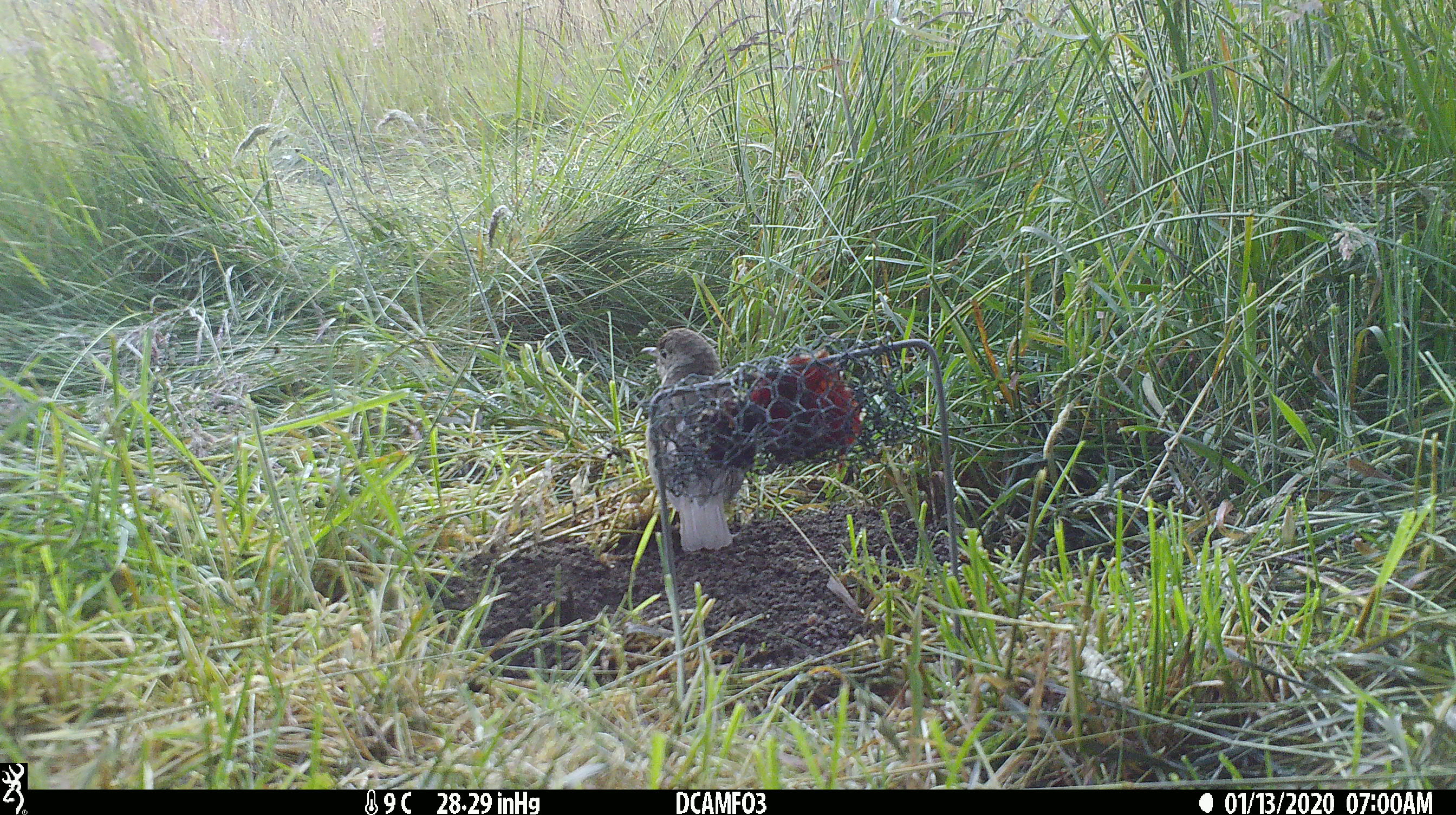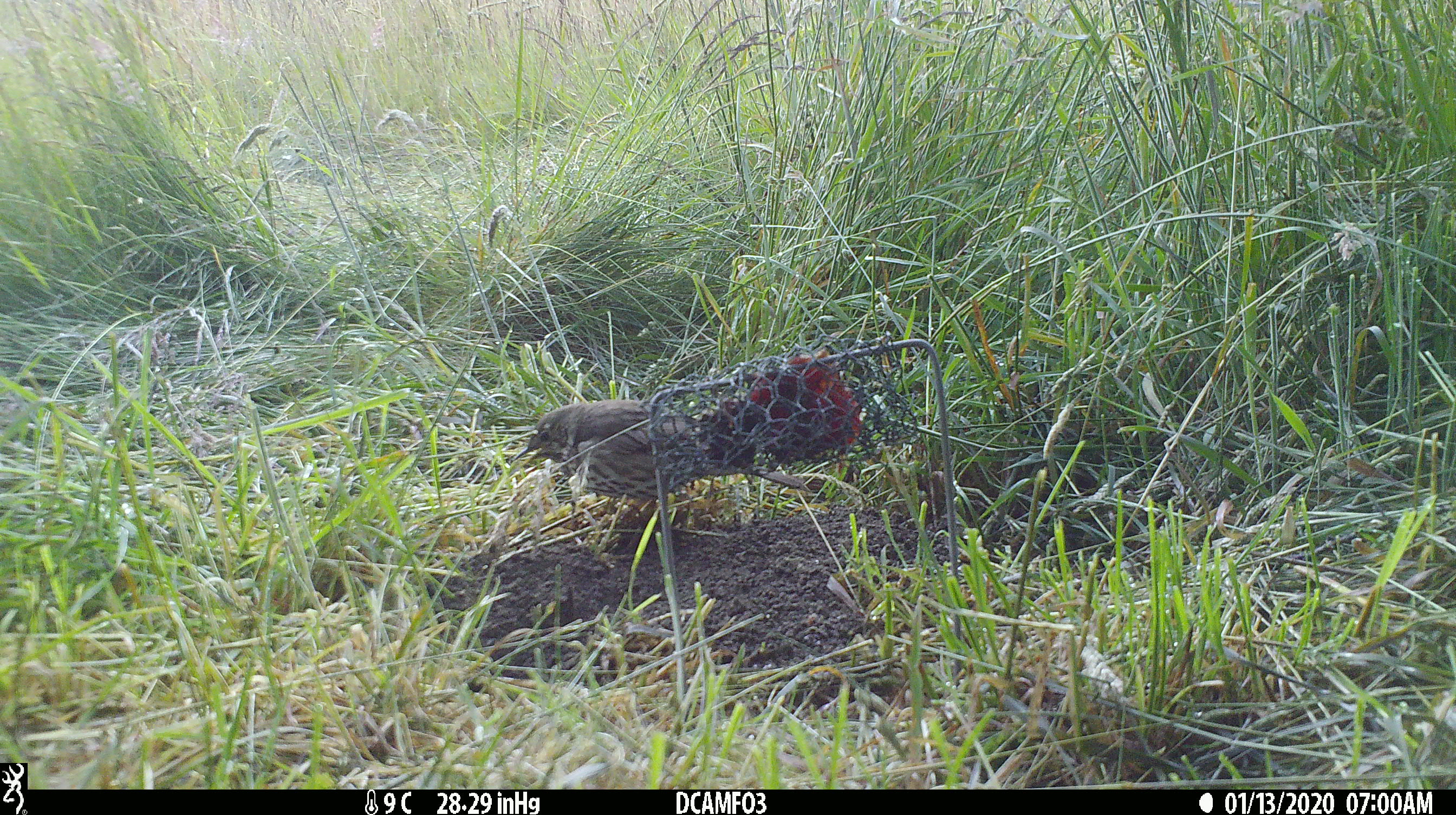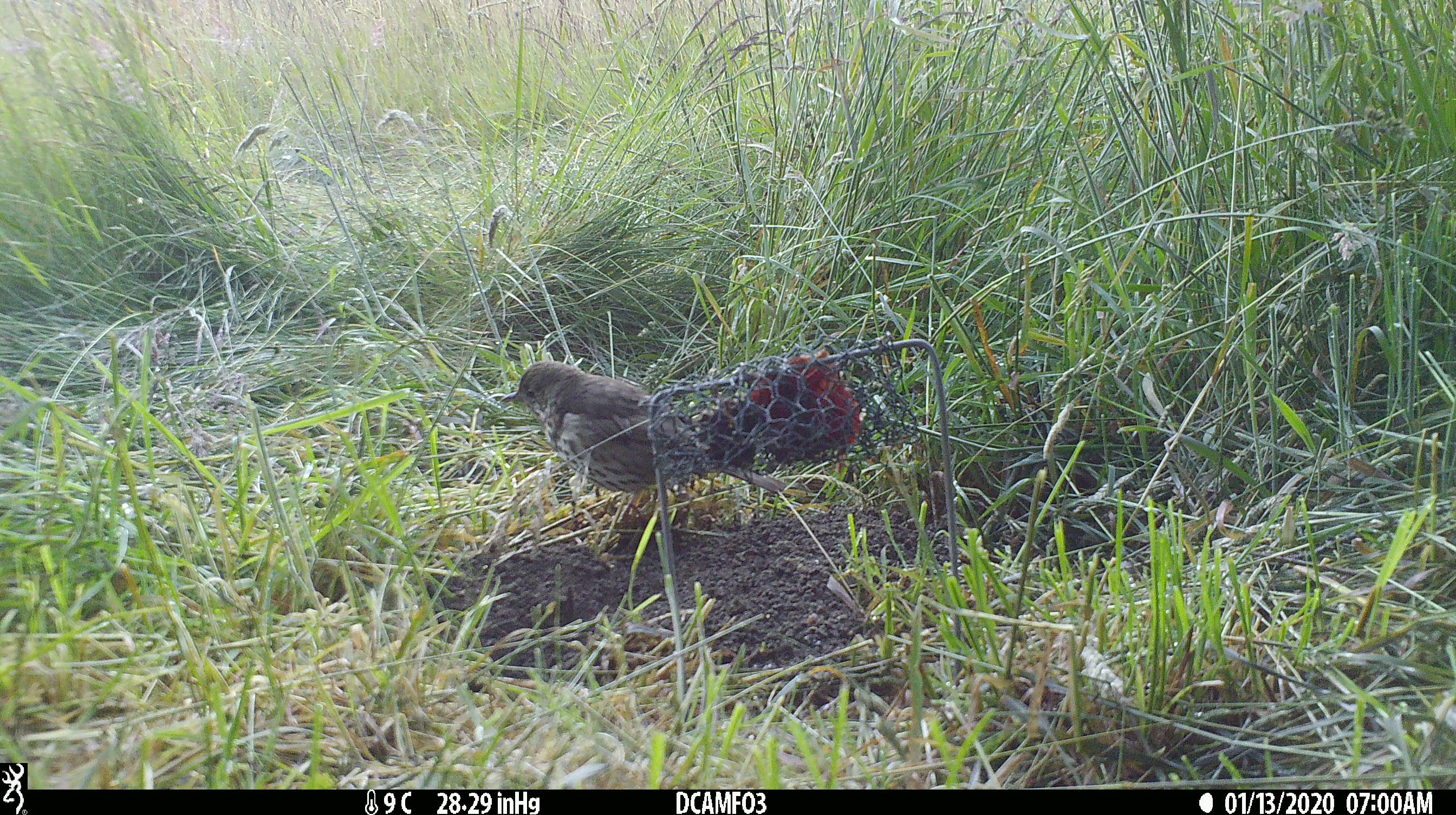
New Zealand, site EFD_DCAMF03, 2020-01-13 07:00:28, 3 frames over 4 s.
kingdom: Animalia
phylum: Chordata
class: Aves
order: Passeriformes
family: Turdidae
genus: Turdus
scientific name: Turdus philomelos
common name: song thrush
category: thrush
Thrush (song thrush) (Turdus philomelos).